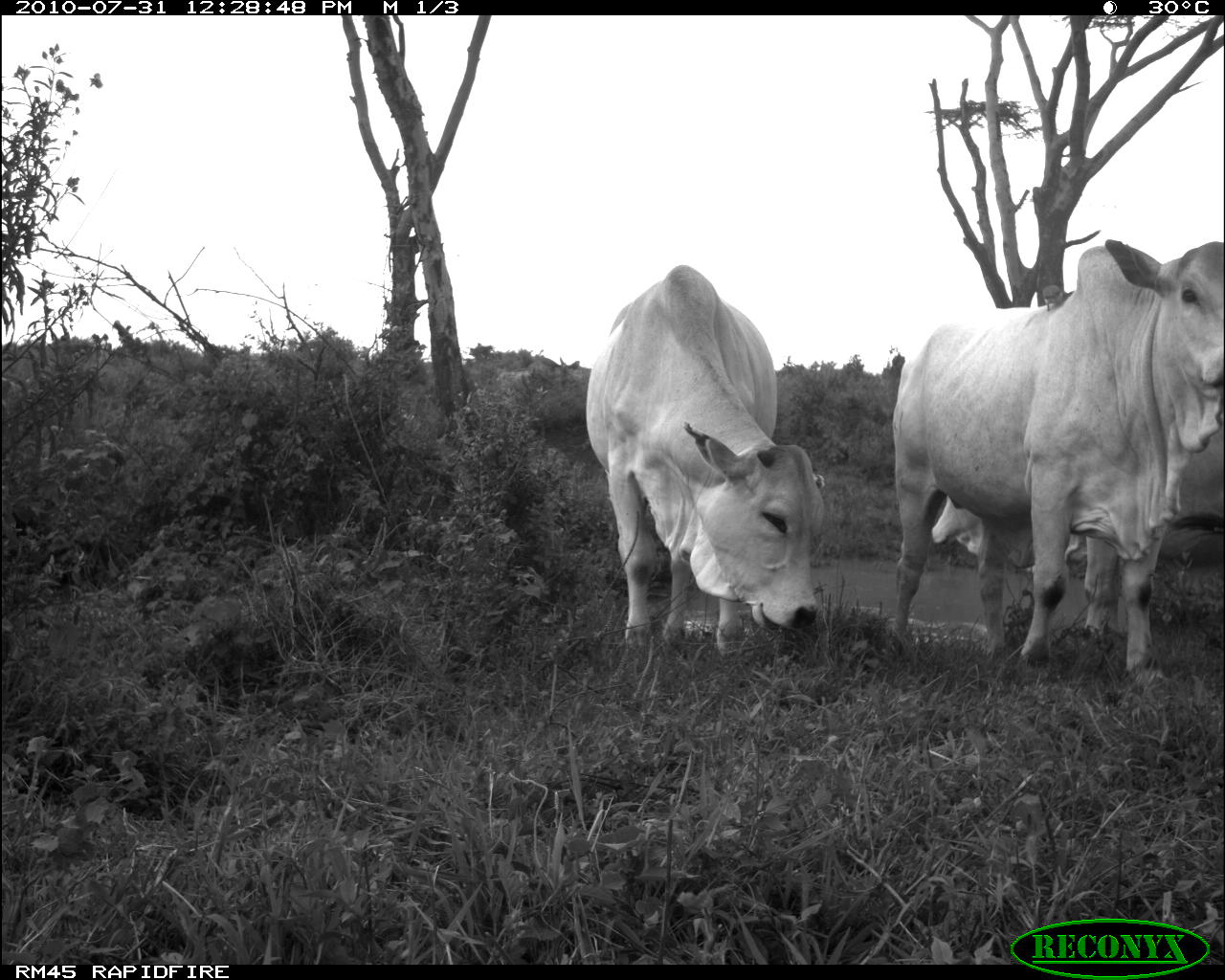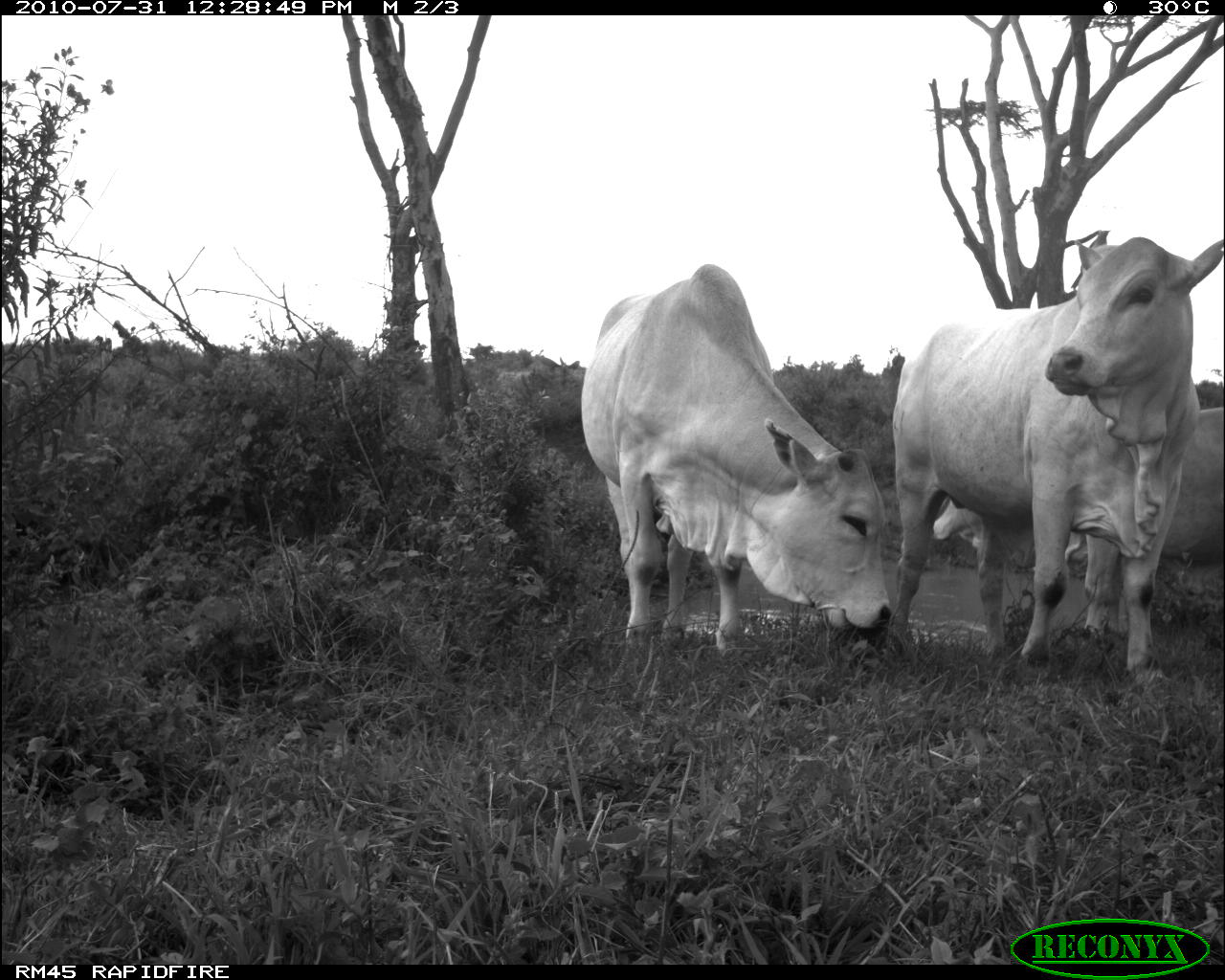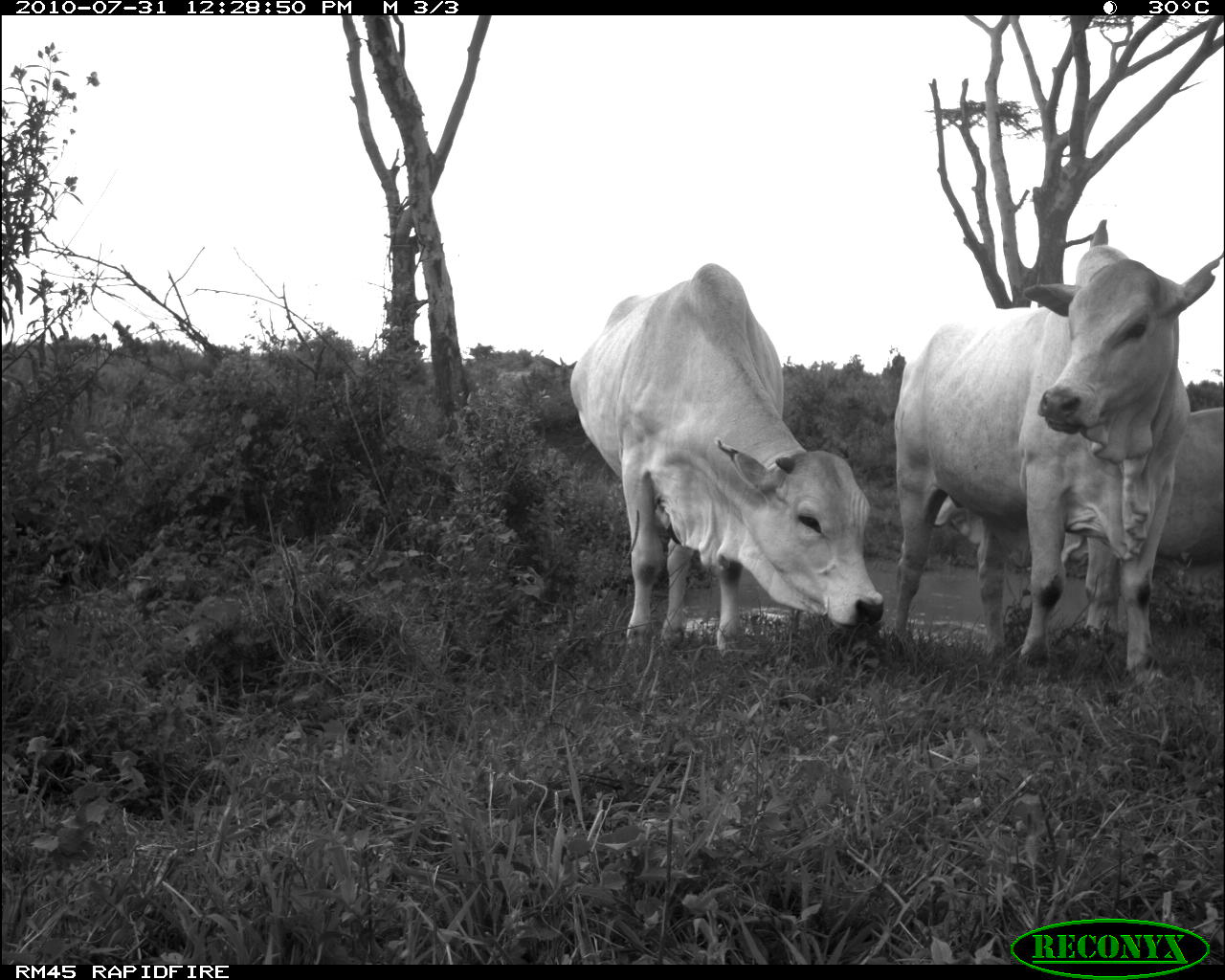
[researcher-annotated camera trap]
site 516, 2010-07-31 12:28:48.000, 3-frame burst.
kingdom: Animalia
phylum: Chordata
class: Mammalia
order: Artiodactyla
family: Bovidae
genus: Bos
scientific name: Bos taurus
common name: domestic cattle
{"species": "Bos taurus (domestic cattle)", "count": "3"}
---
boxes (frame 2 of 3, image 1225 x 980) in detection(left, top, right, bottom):
bos taurus: detection(891, 237, 1225, 669); detection(581, 264, 889, 657); detection(930, 404, 1224, 653)